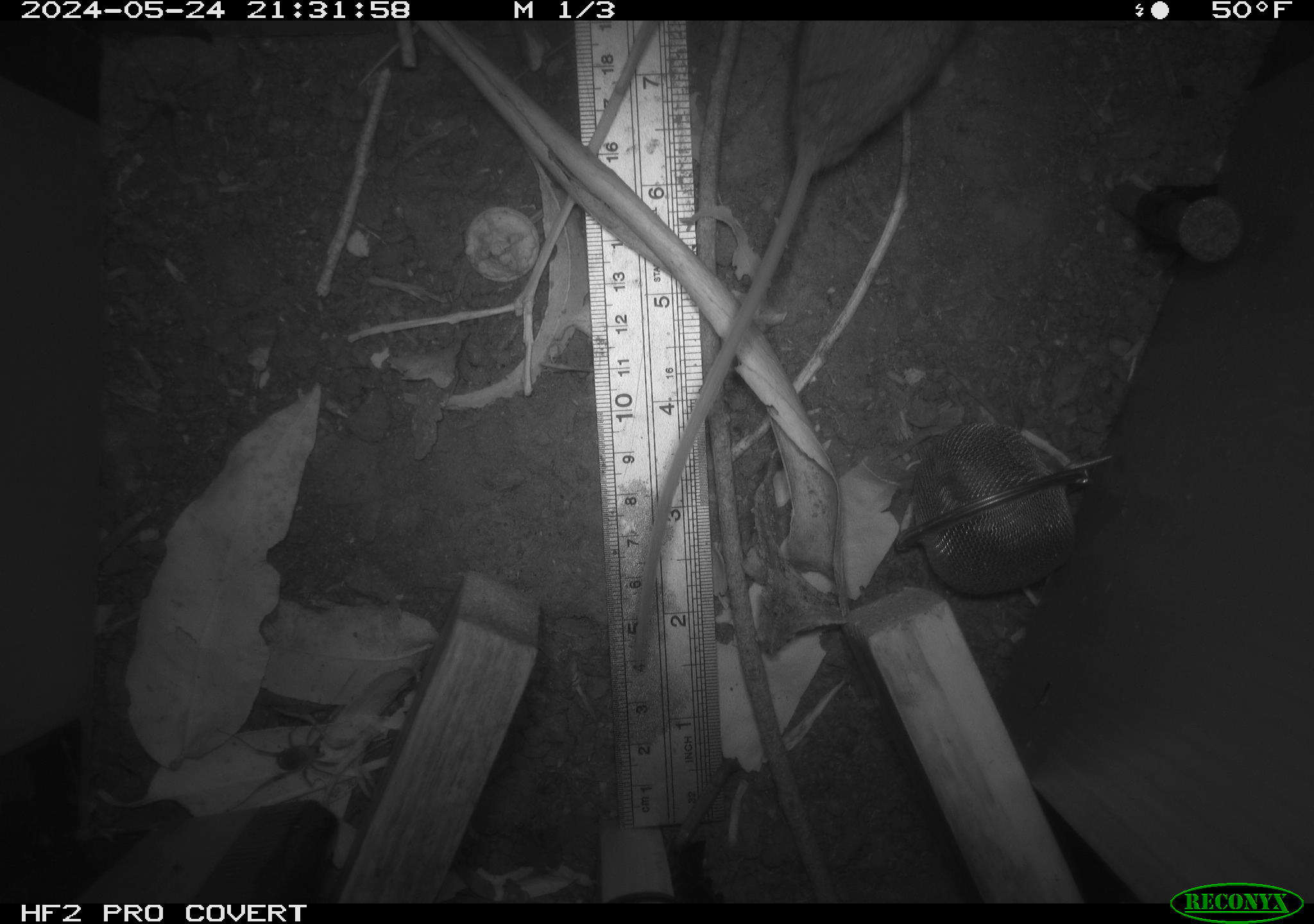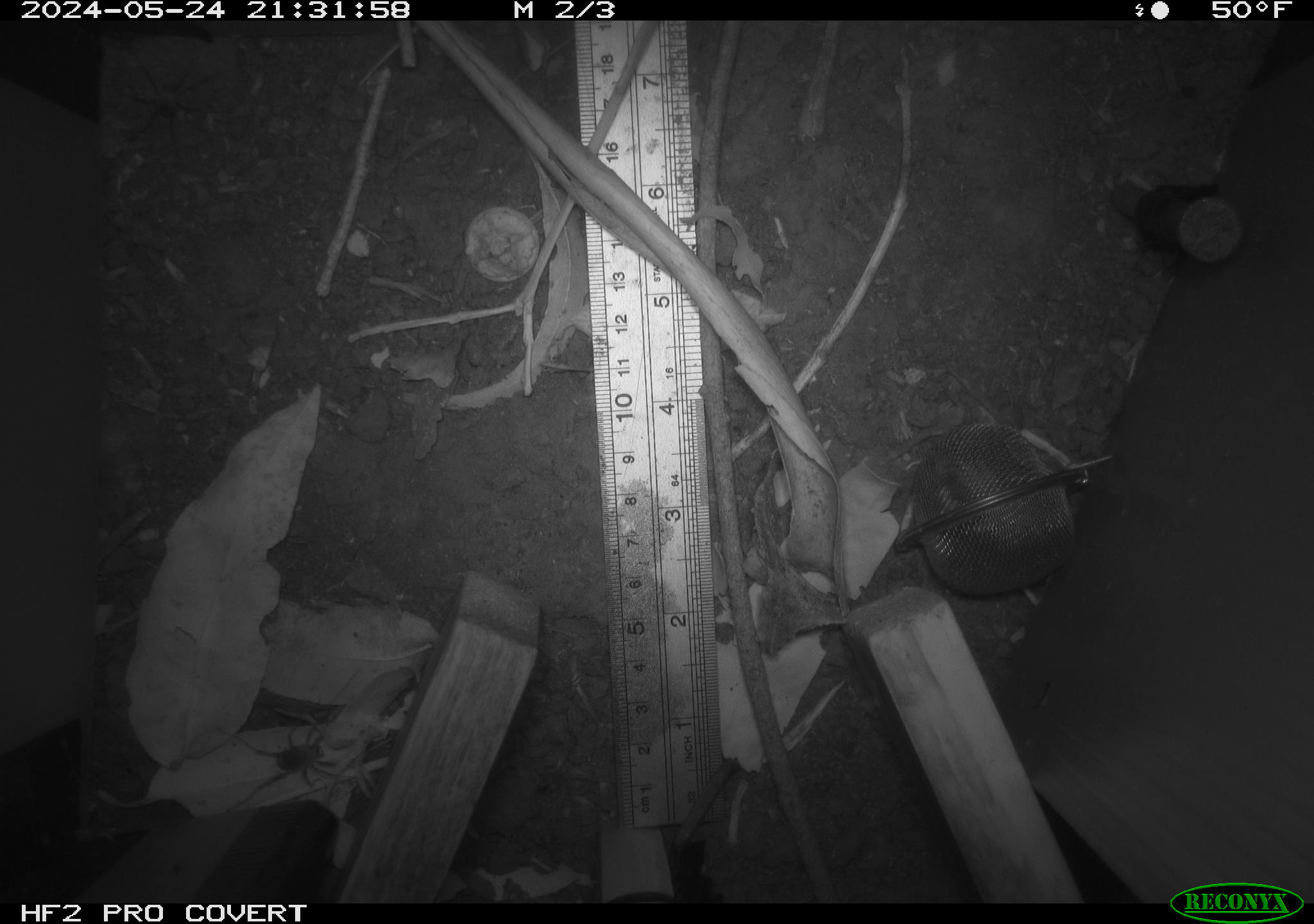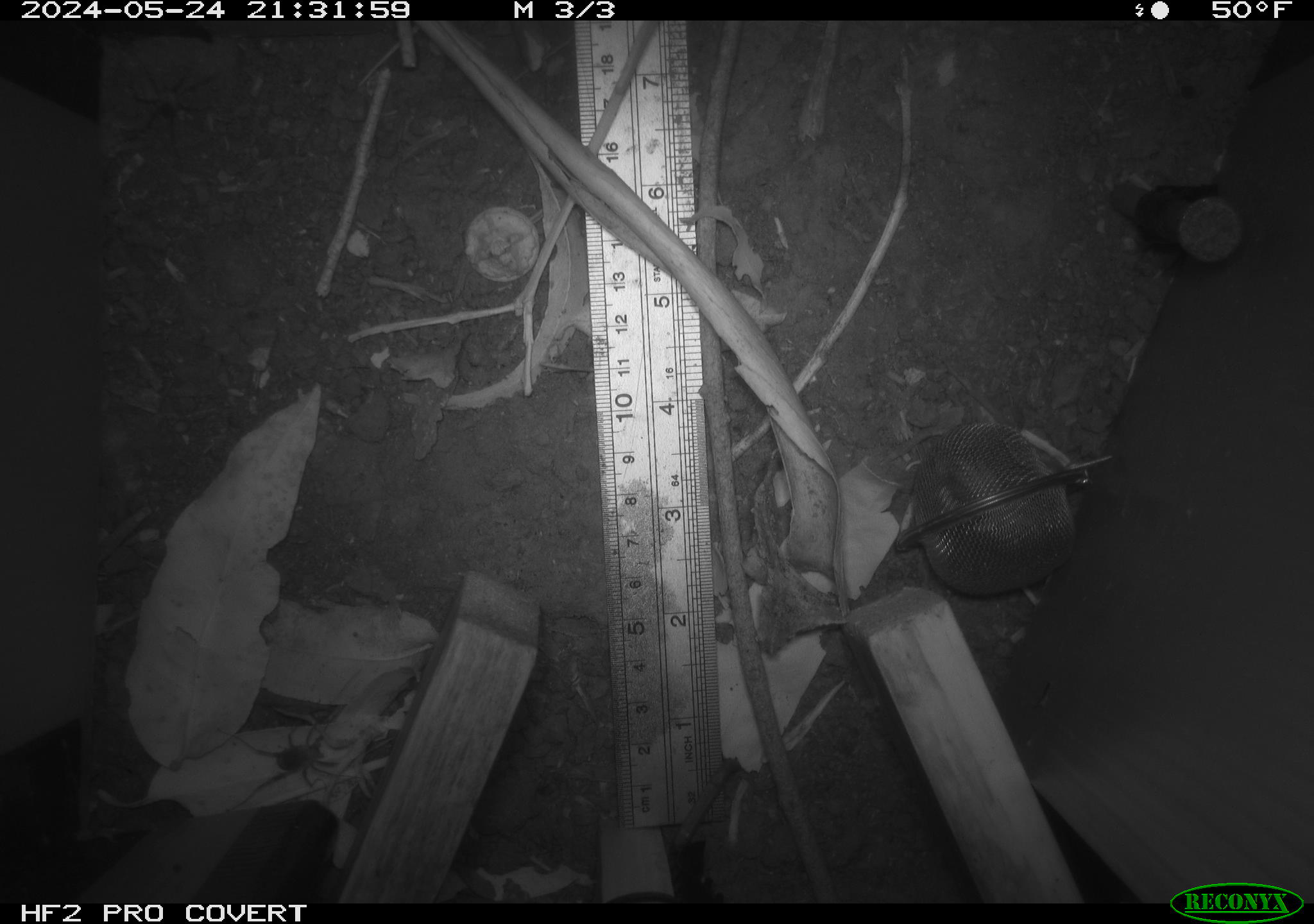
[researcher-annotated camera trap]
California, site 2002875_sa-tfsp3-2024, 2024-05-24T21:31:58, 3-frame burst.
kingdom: Animalia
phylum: Chordata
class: Mammalia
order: Rodentia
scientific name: Rodentia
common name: rodent